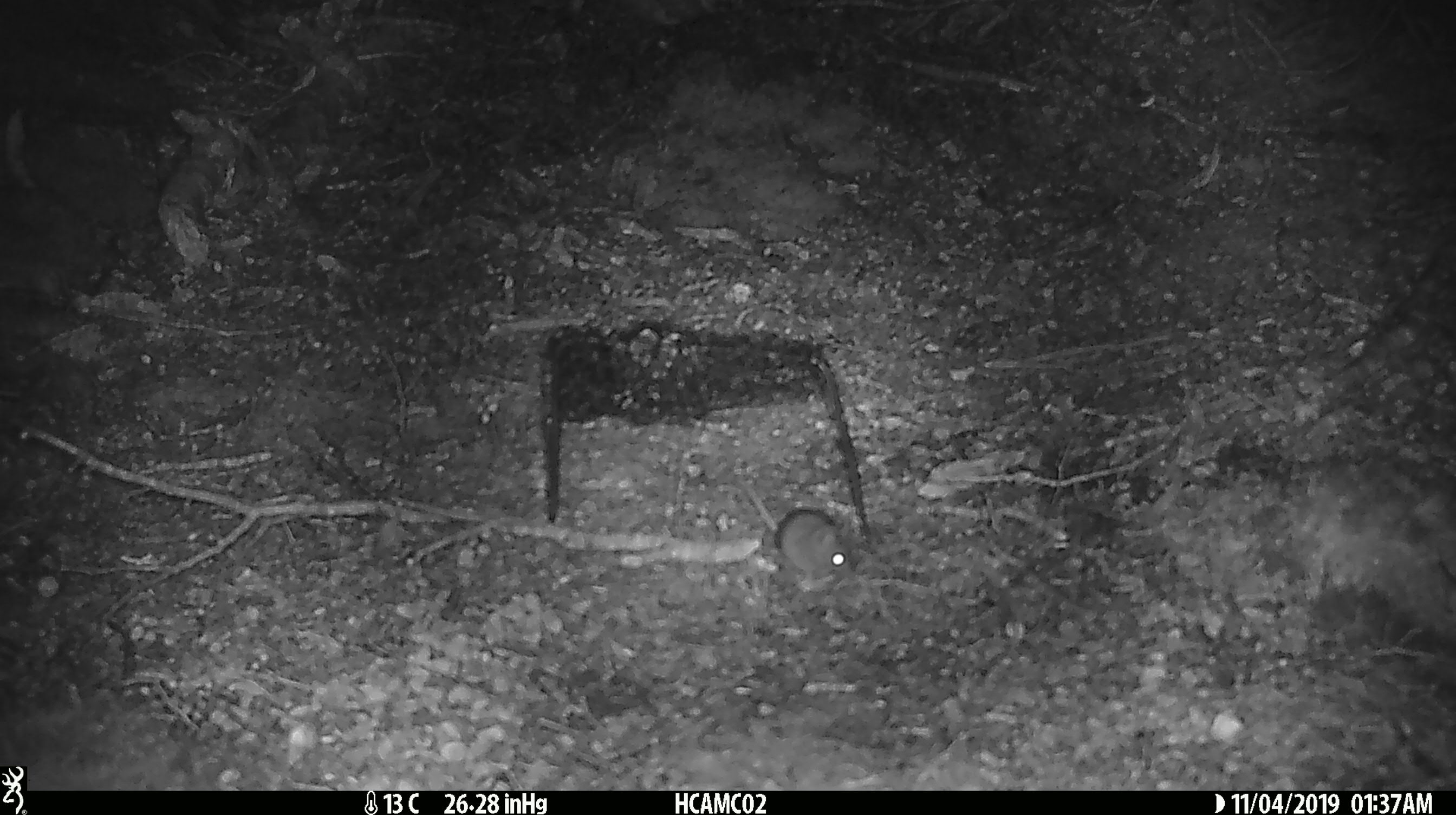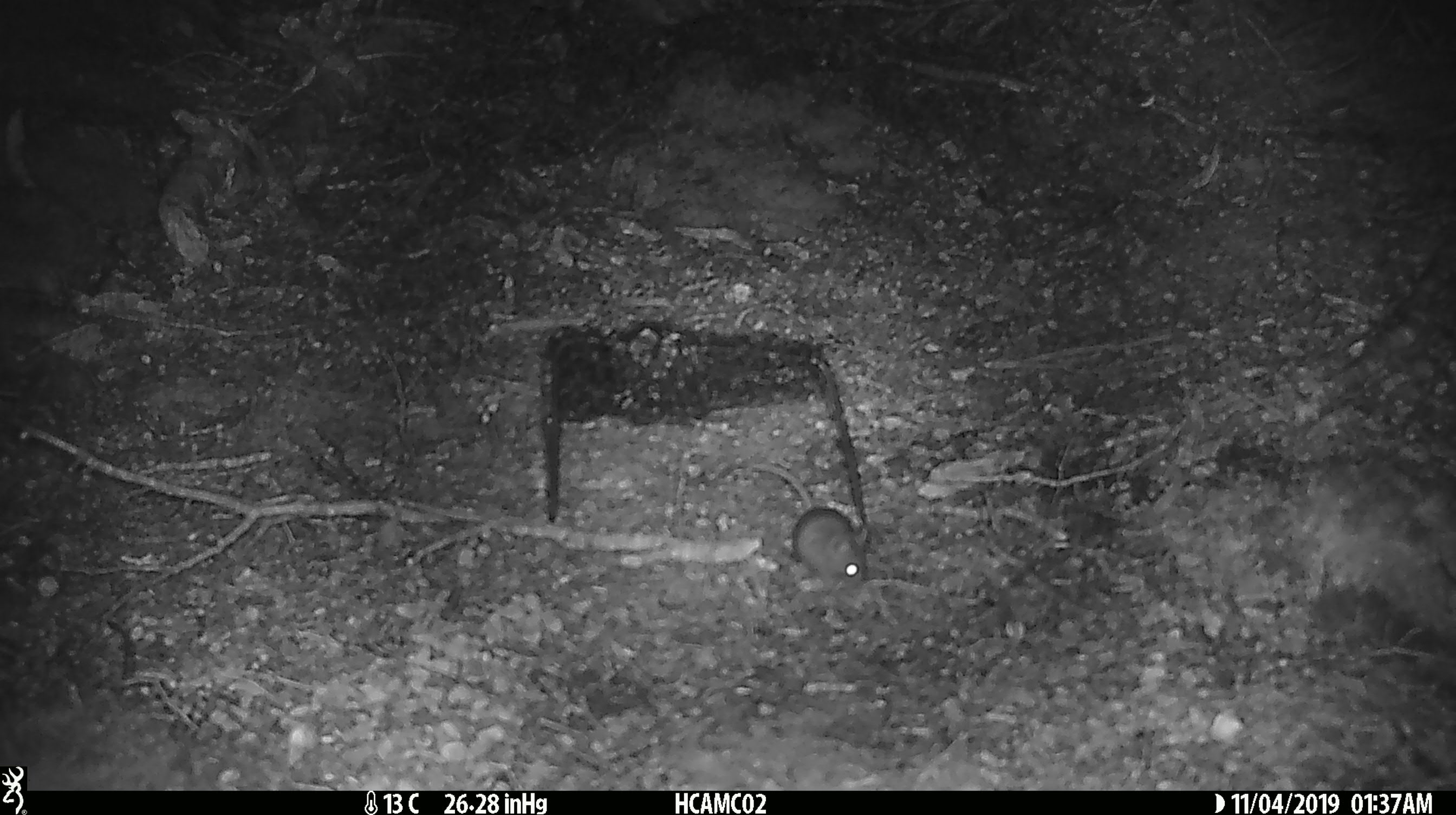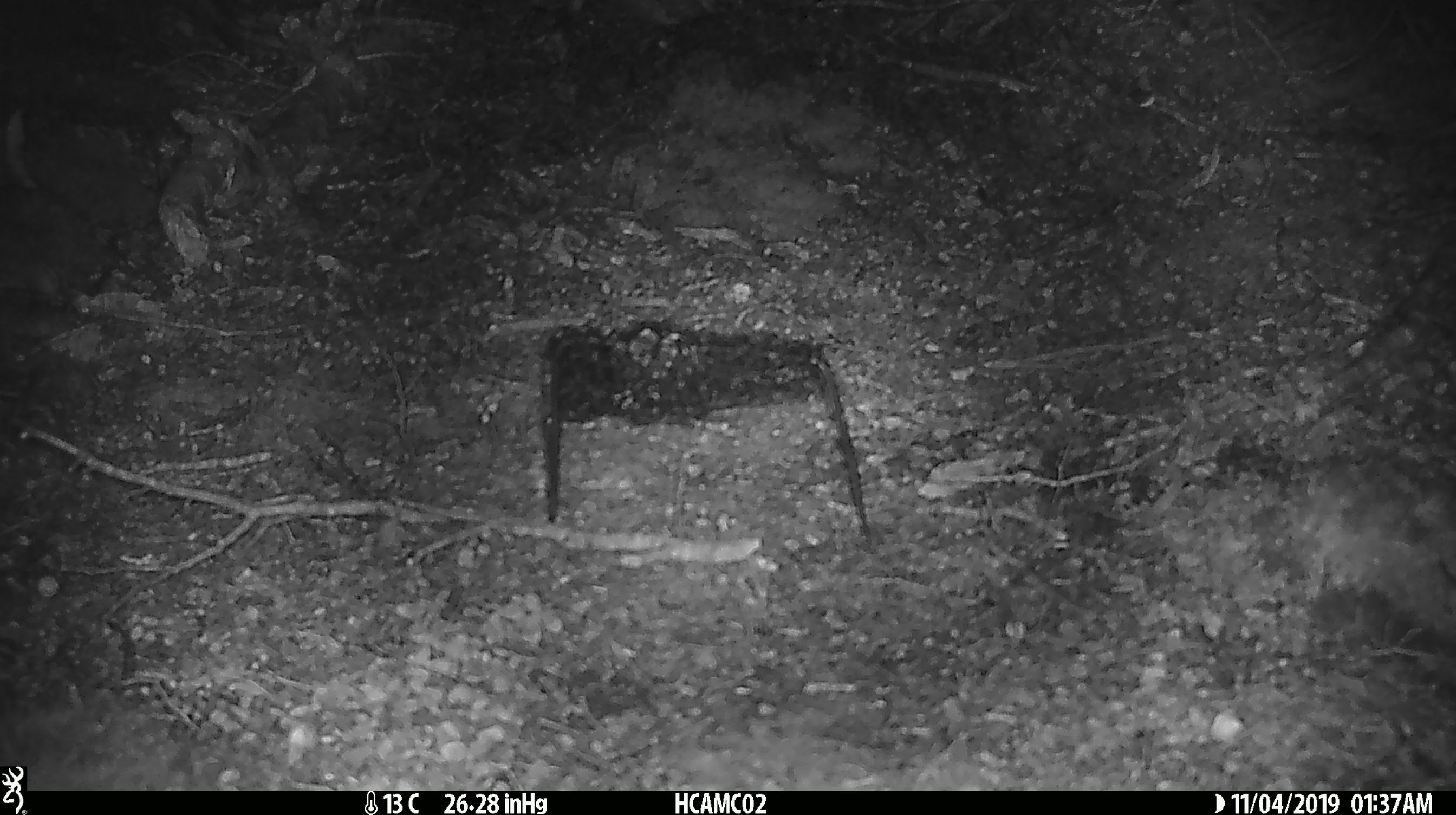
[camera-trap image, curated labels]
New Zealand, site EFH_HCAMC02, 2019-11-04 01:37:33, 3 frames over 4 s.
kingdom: Animalia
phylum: Chordata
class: Mammalia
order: Rodentia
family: Muridae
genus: Mus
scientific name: Mus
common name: mouse